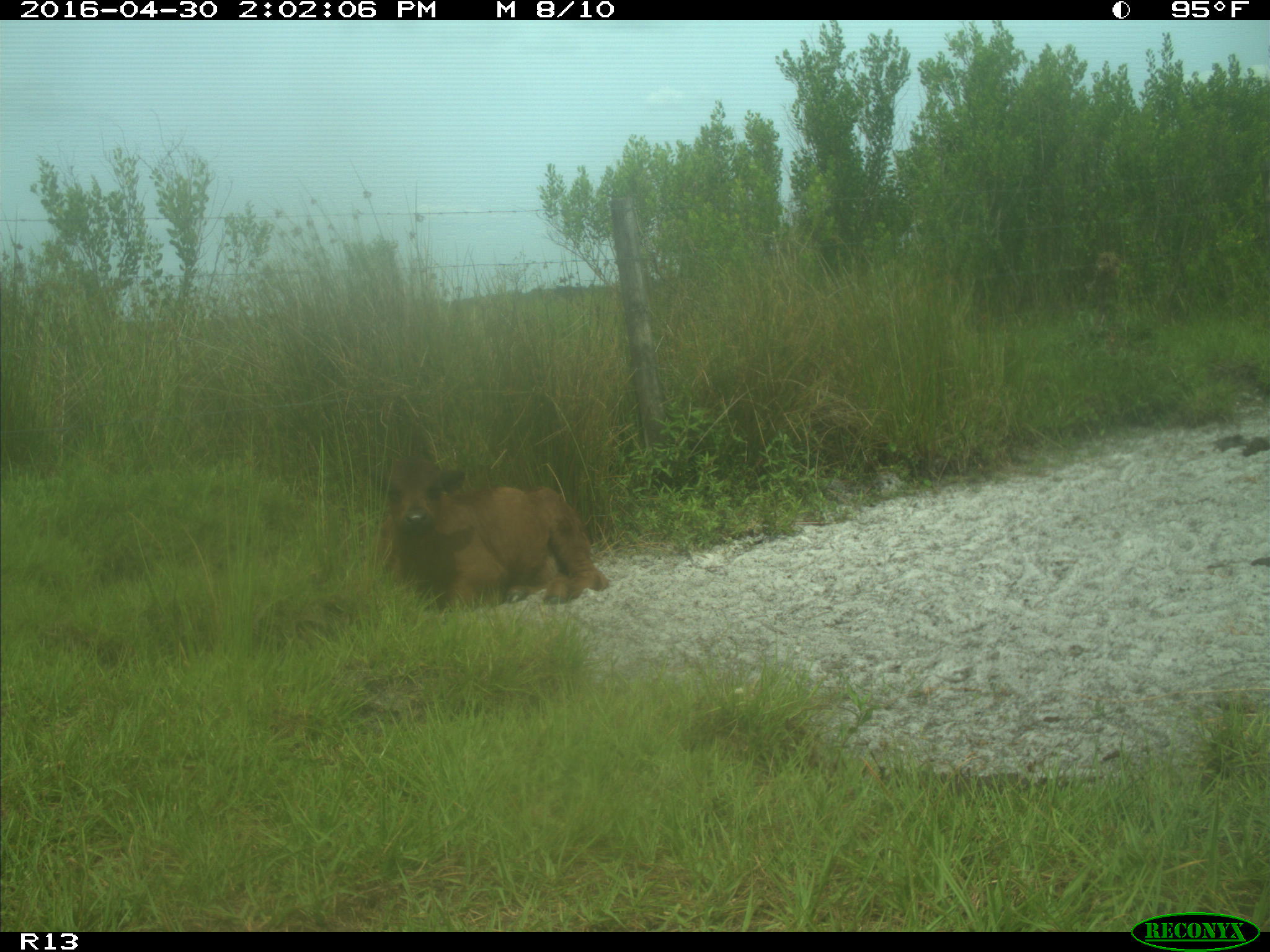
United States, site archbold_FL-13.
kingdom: Animalia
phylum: Chordata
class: Mammalia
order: Artiodactyla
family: Bovidae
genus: Bos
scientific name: Bos taurus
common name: domestic cow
Bos taurus (domestic cow).